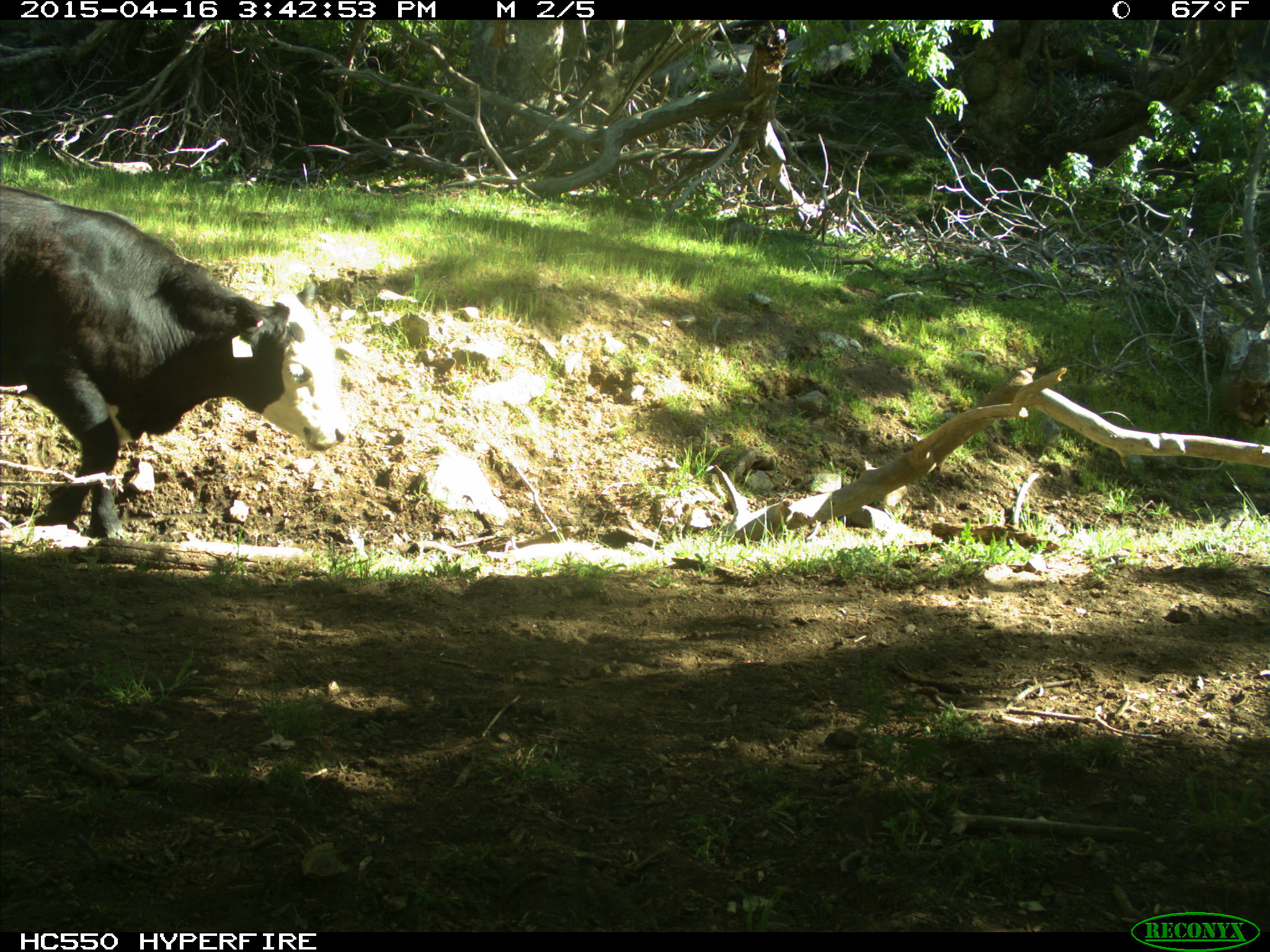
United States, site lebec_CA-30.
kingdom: Animalia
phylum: Chordata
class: Mammalia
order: Artiodactyla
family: Bovidae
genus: Bos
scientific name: Bos taurus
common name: domestic cow